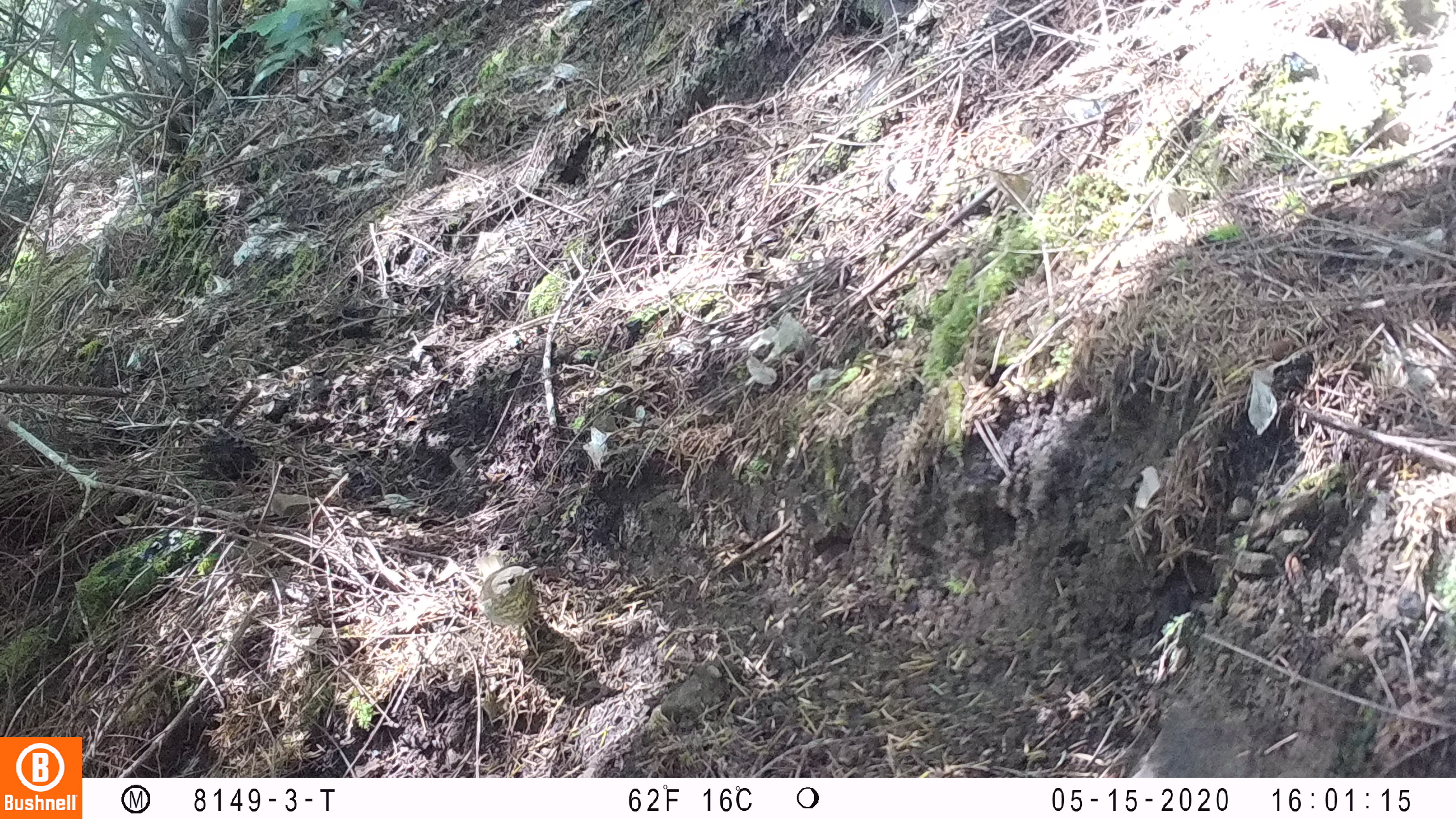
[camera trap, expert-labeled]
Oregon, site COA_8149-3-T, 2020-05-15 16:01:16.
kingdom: Animalia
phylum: Chordata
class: Aves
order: Passeriformes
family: Turdidae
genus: Catharus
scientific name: Catharus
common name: brown thrushes and nightingale-thrushes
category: catharus species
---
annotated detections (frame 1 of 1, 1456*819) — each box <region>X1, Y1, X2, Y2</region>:
catharus species: <region>463, 539, 557, 678</region>